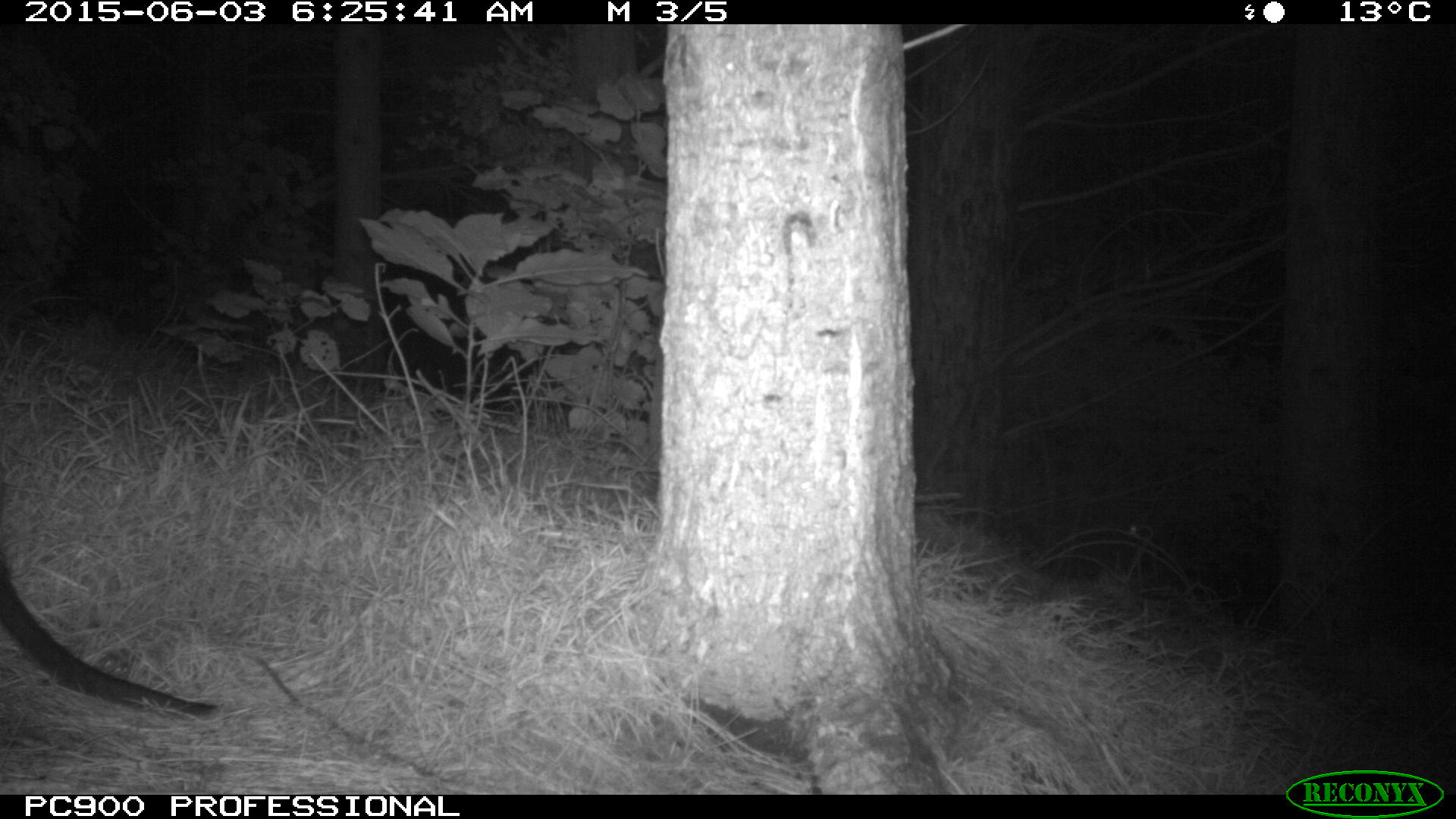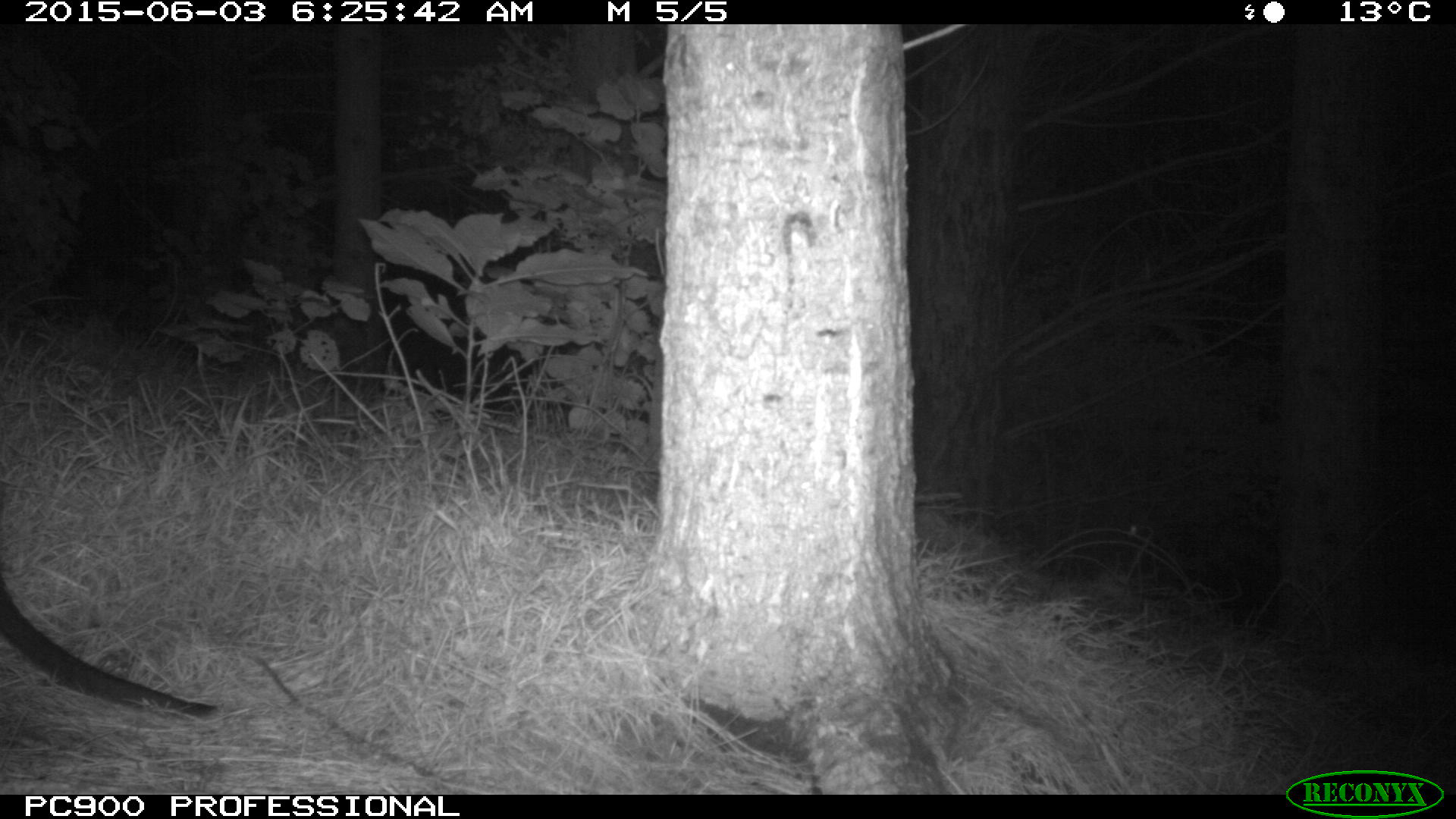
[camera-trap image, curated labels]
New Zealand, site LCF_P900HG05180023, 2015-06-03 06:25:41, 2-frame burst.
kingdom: Animalia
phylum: Chordata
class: Mammalia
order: Diprotodontia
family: Macropodidae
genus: Notamacropus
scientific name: Notamacropus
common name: wallaby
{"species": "wallaby (Notamacropus)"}